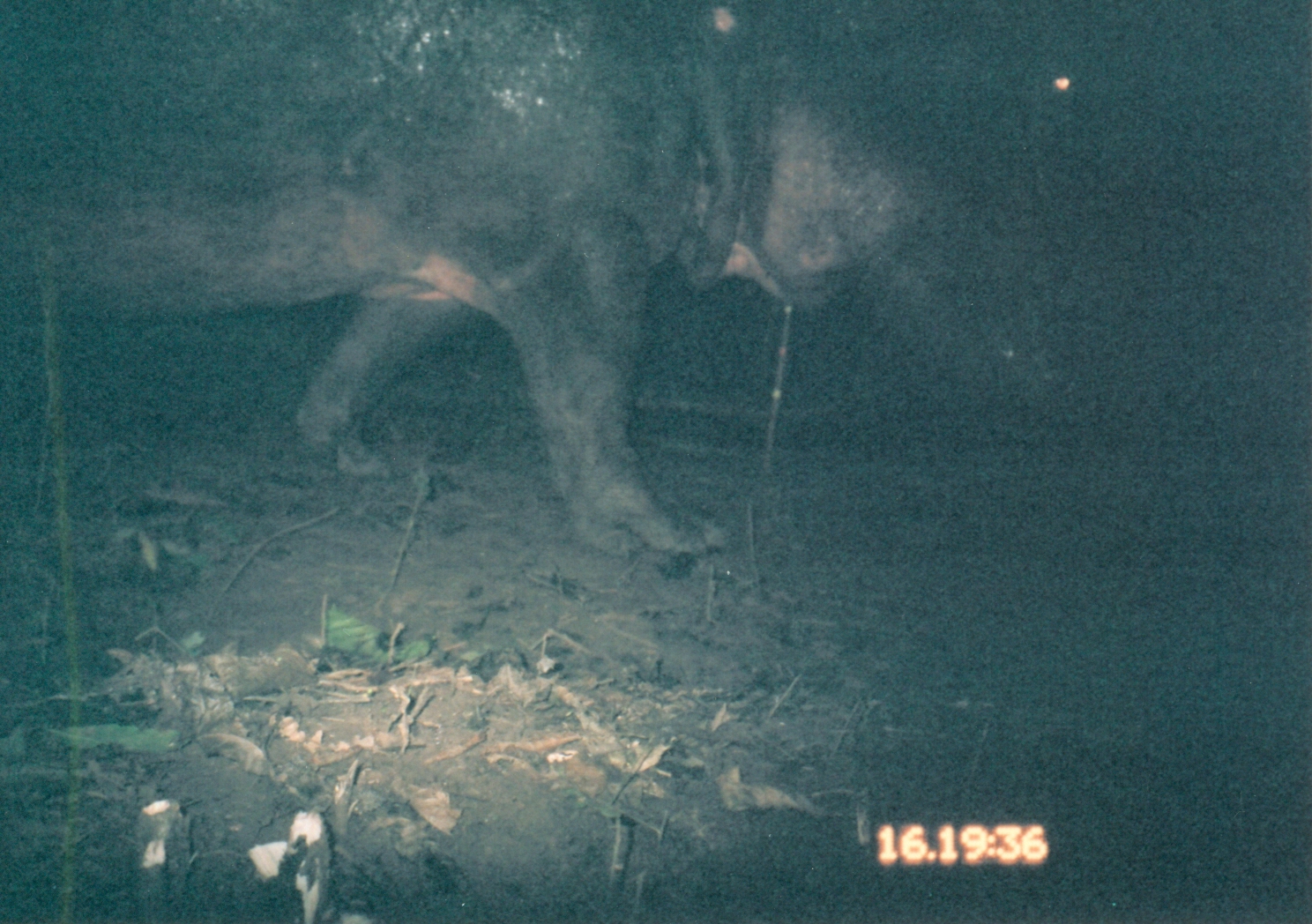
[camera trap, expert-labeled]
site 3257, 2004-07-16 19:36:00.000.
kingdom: Animalia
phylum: Chordata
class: Mammalia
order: Artiodactyla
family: Hippopotamidae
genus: Hippopotamus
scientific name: Hippopotamus amphibius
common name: hippopotamus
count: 1